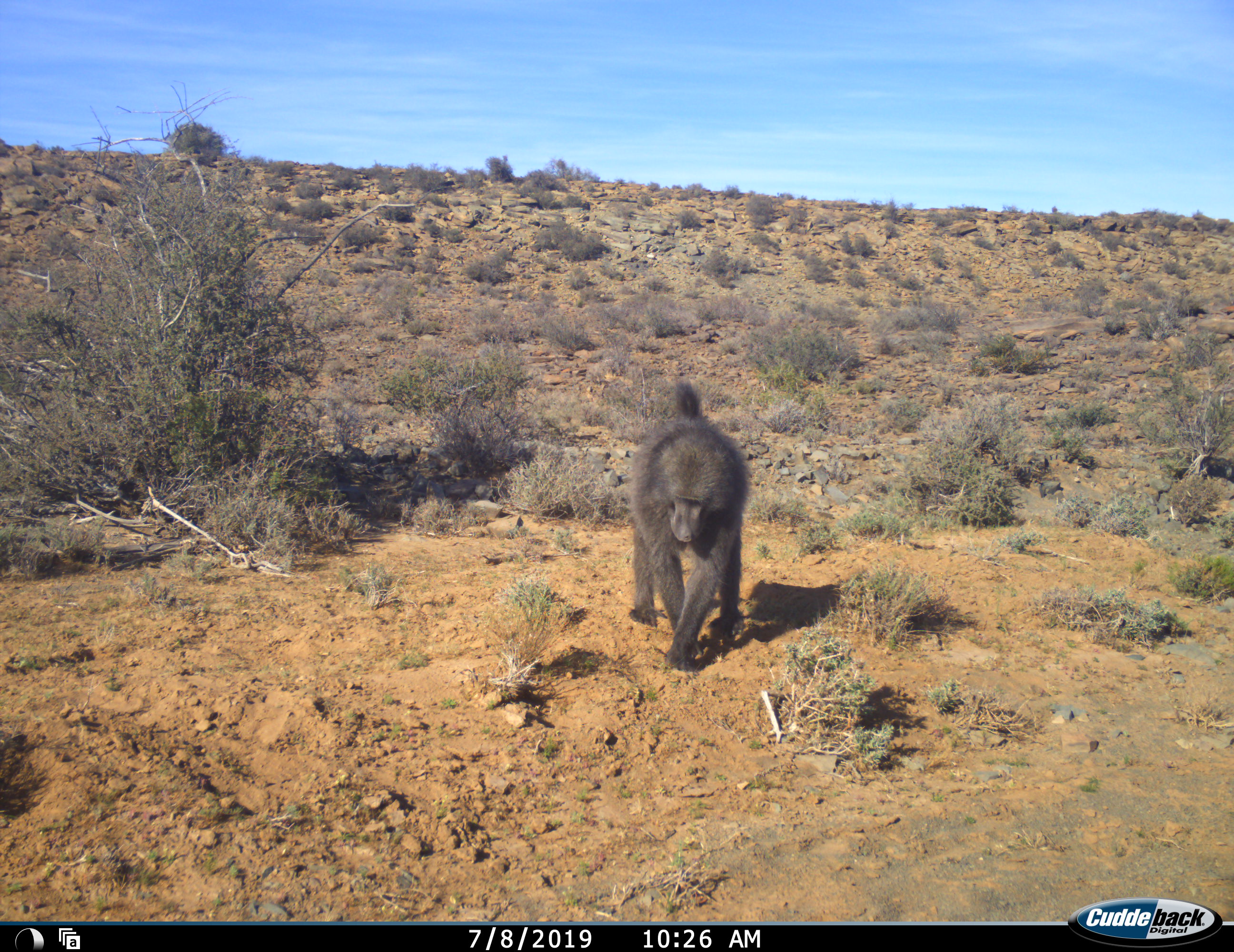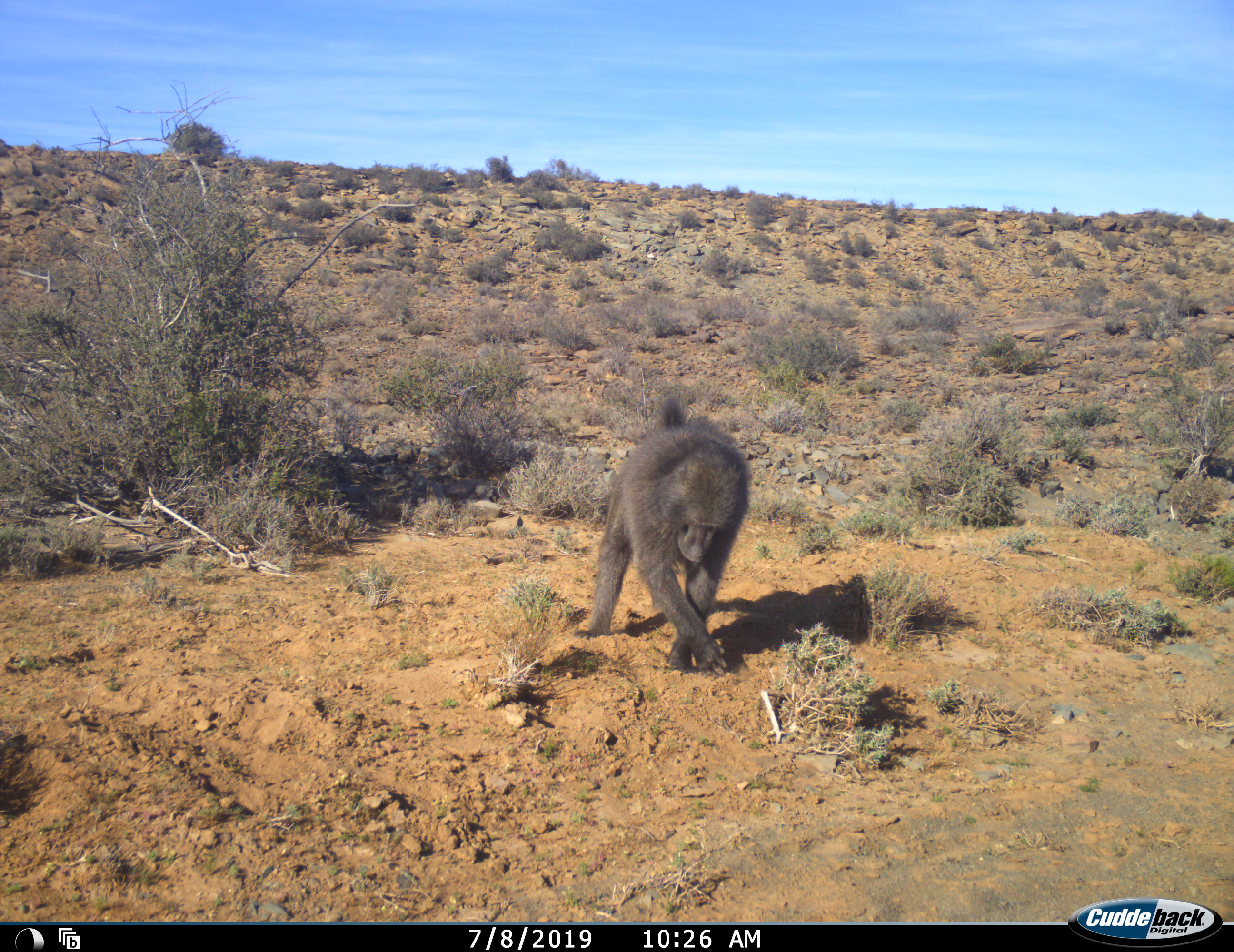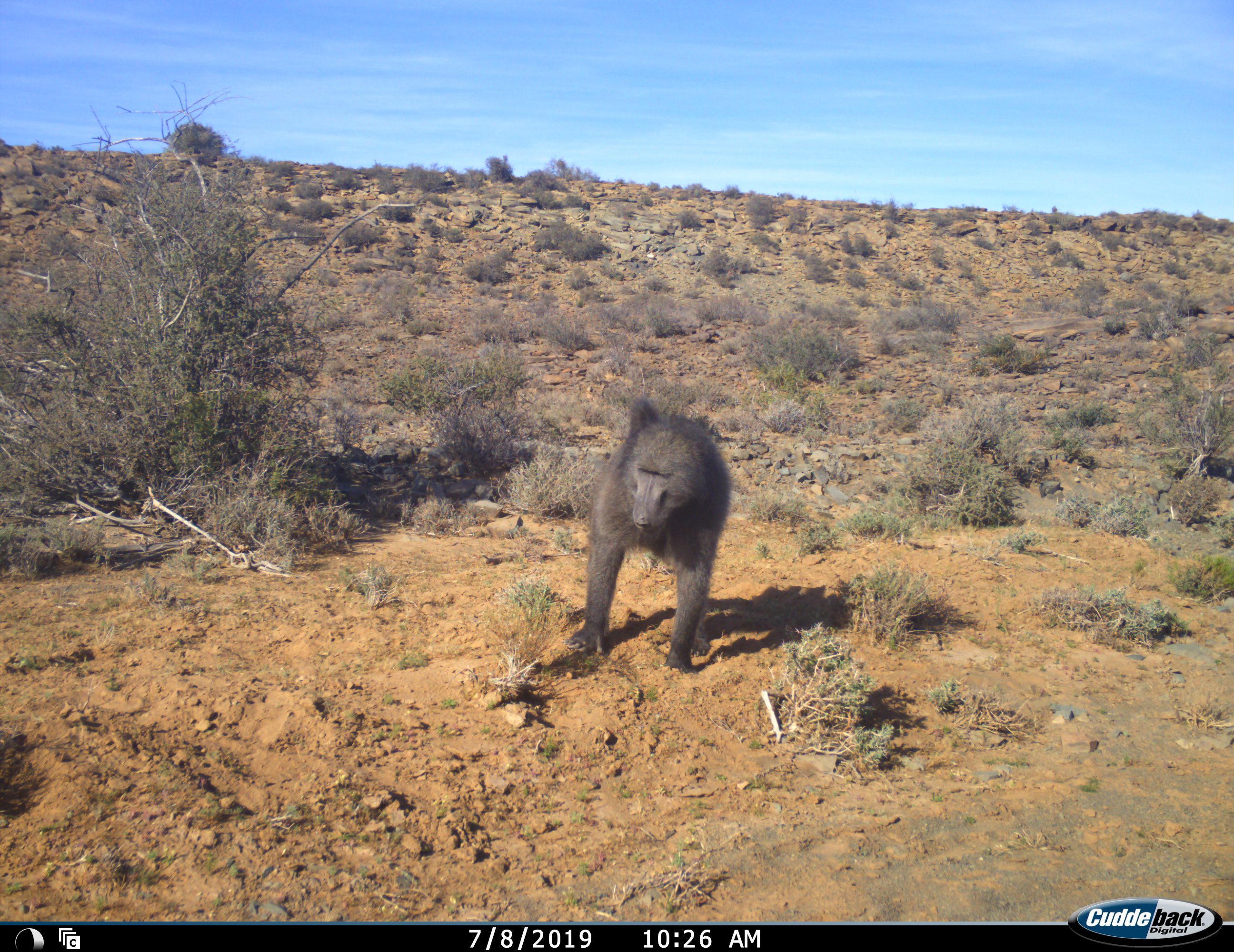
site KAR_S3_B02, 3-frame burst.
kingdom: Animalia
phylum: Chordata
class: Mammalia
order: Primates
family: Cercopithecidae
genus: Papio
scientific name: Papio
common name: baboon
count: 1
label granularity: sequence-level